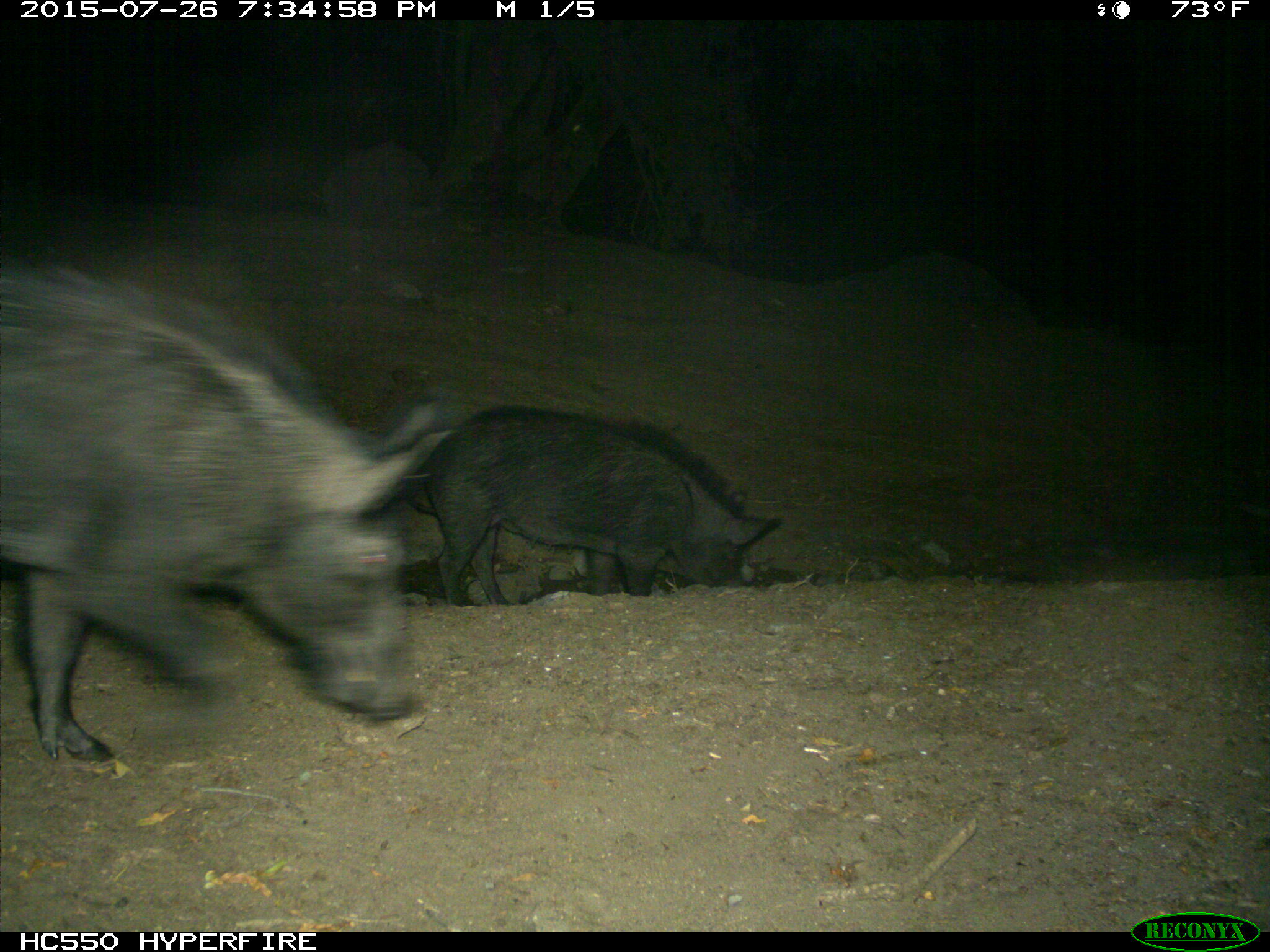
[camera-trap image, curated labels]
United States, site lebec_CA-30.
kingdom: Animalia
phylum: Chordata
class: Mammalia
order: Artiodactyla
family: Suidae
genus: Sus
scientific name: Sus scrofa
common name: wild boar